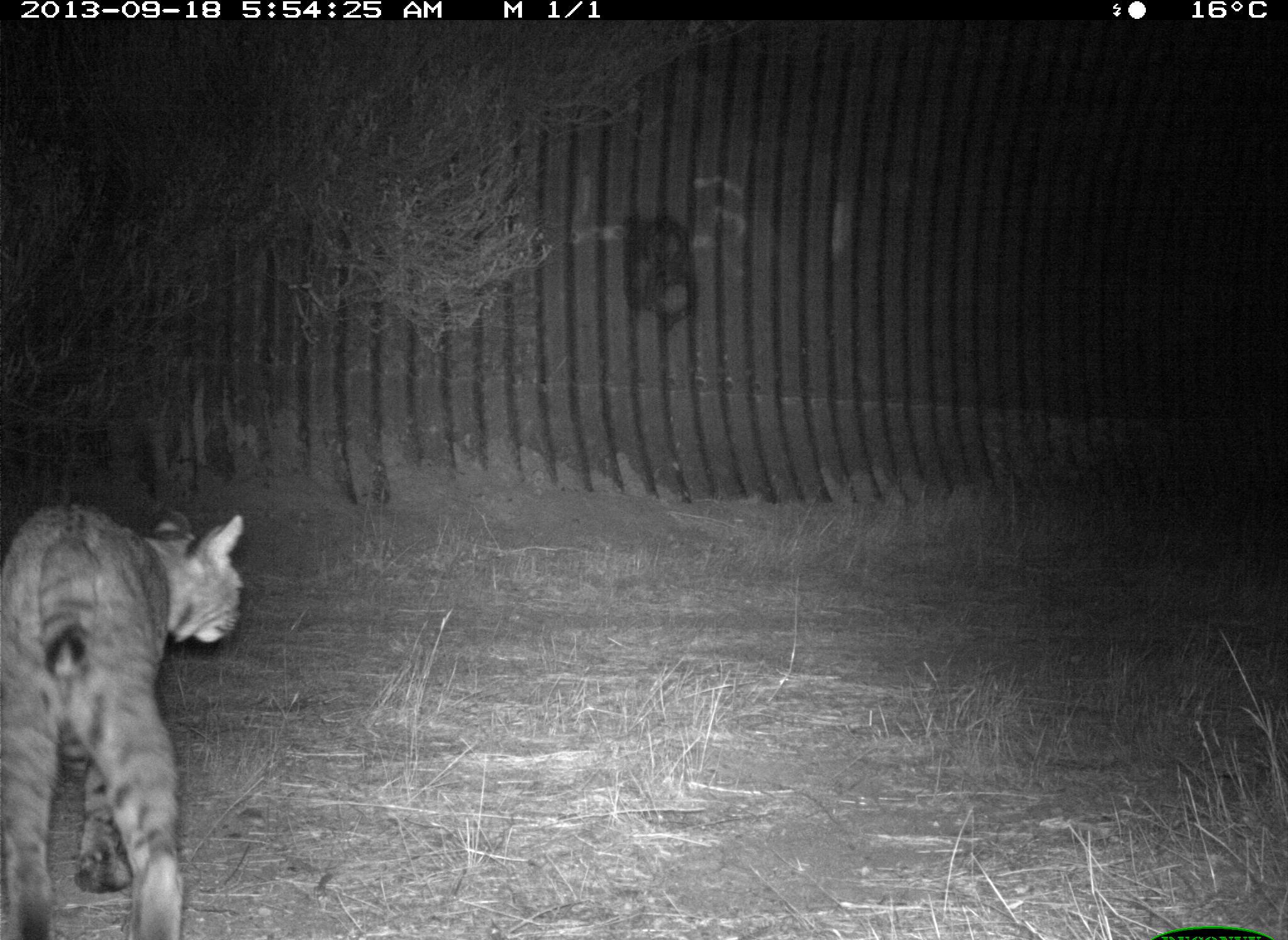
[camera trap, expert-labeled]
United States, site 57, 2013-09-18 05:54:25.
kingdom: Animalia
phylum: Chordata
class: Mammalia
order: Carnivora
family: Felidae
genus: Lynx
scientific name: Lynx rufus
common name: bobcat